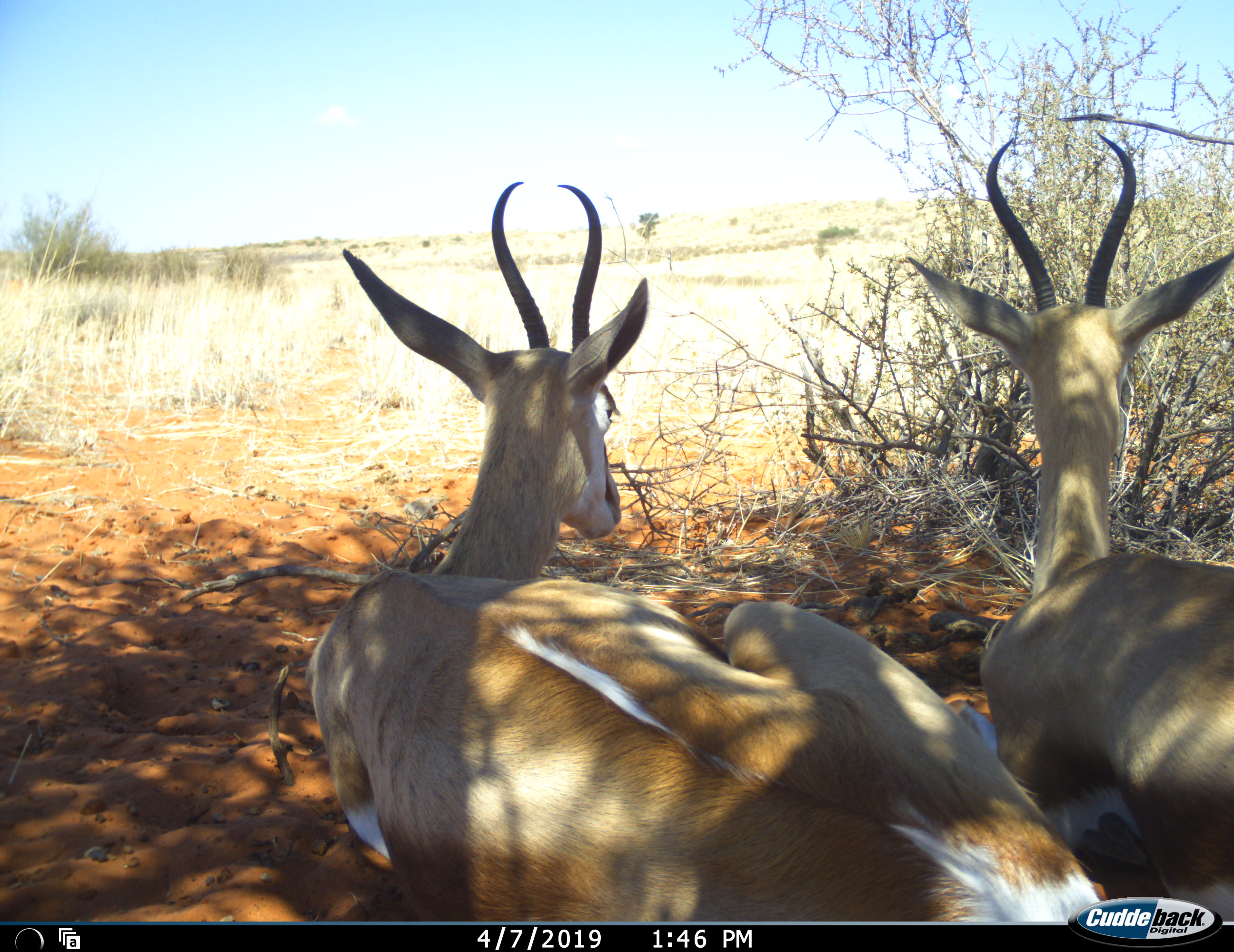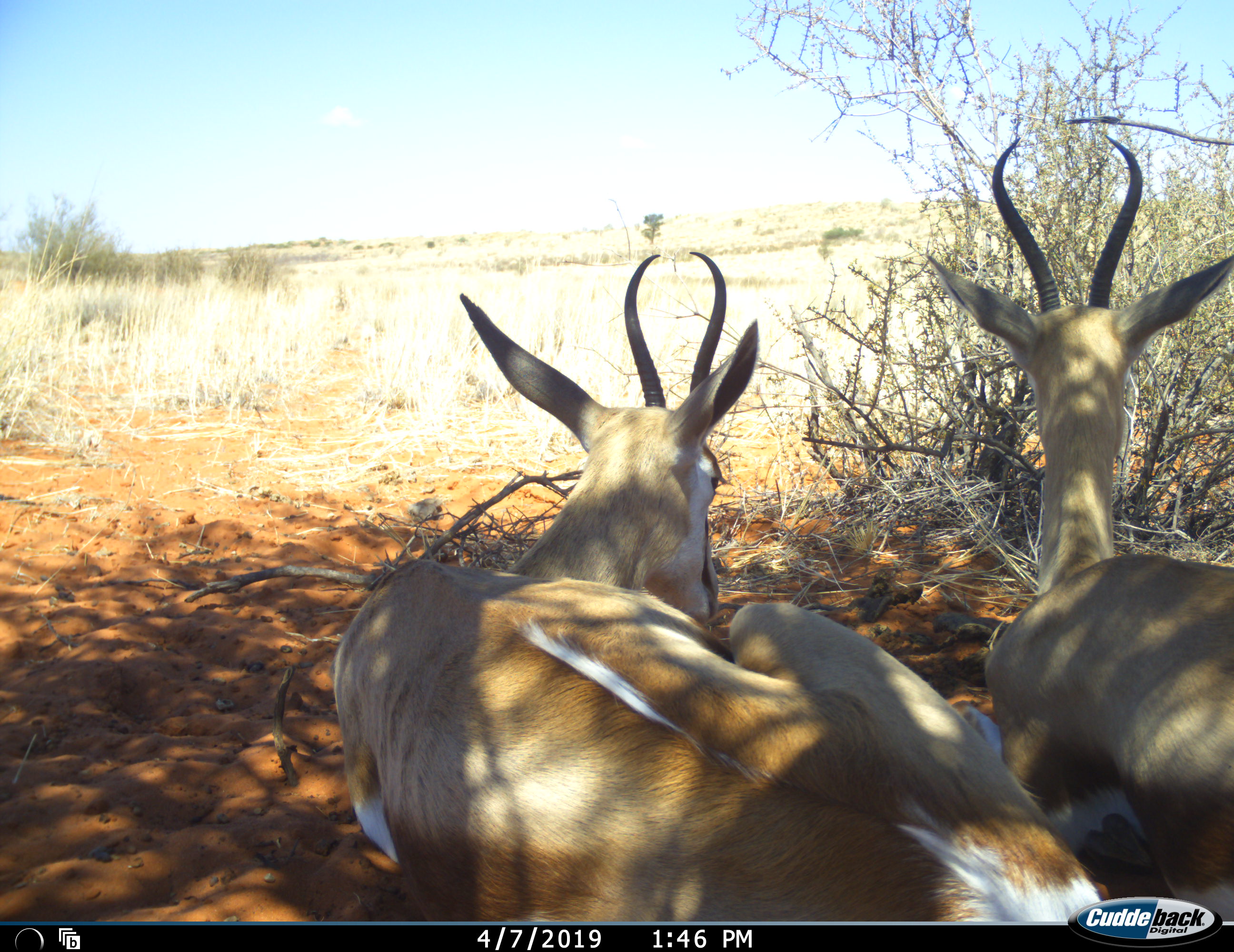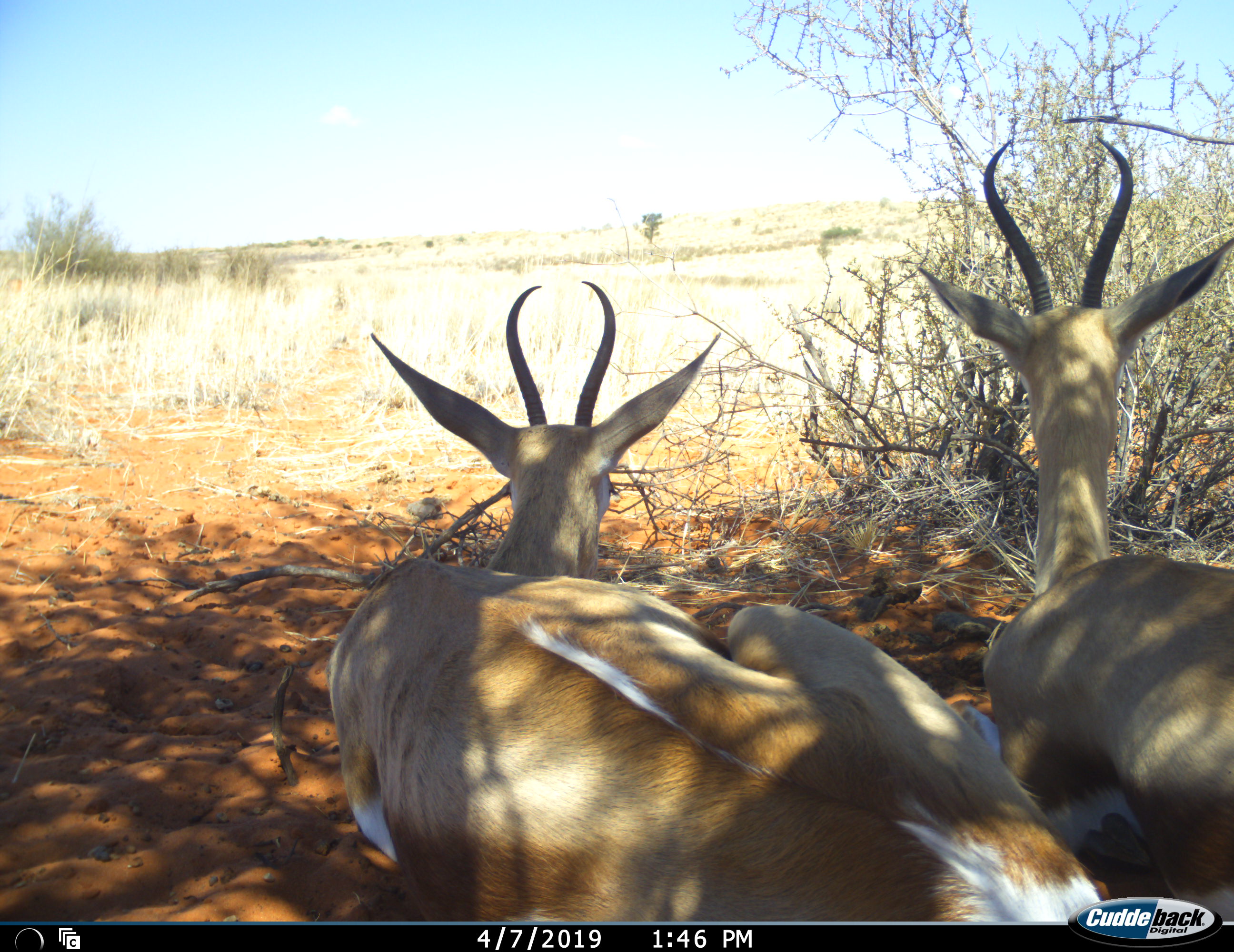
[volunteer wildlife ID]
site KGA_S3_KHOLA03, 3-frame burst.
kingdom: Animalia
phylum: Chordata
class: Mammalia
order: Artiodactyla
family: Bovidae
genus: Antidorcas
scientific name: Antidorcas marsupialis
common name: springbok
Springbok (Antidorcas marsupialis), count 2. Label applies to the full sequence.